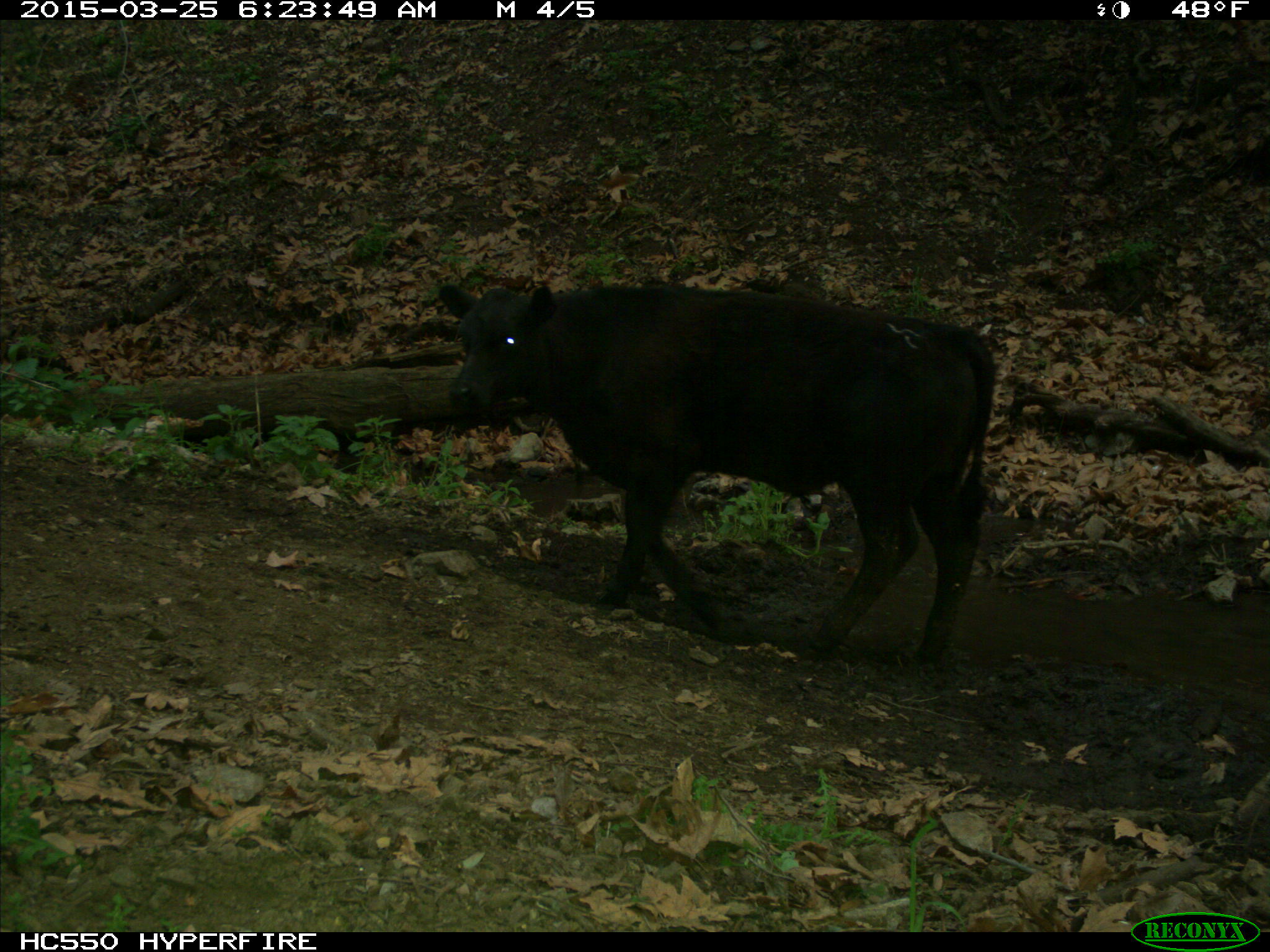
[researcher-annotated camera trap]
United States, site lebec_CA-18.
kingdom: Animalia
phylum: Chordata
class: Mammalia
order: Artiodactyla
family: Bovidae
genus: Bos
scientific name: Bos taurus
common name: domestic cow